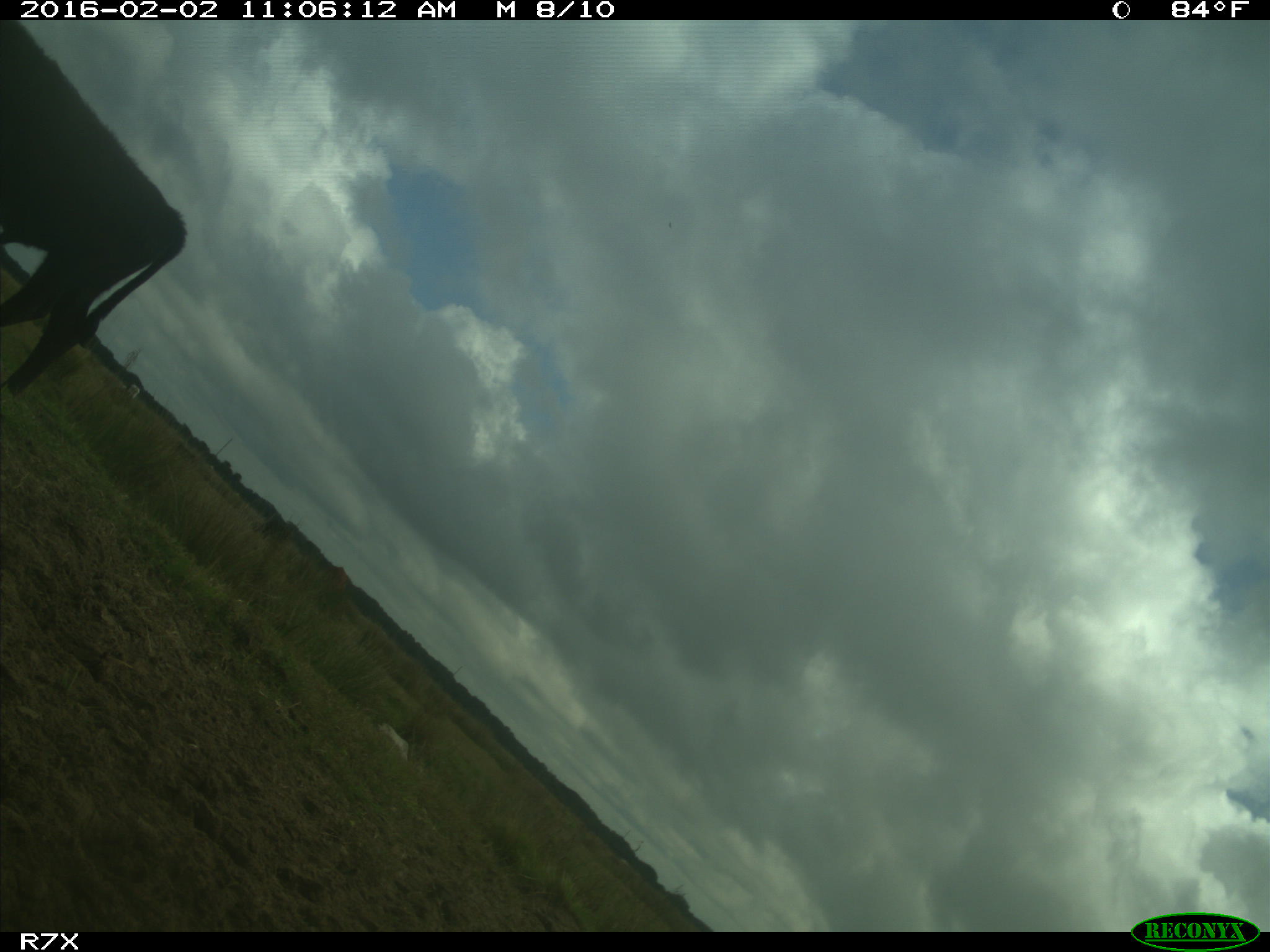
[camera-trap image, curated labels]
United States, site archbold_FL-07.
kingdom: Animalia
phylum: Chordata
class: Mammalia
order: Artiodactyla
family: Bovidae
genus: Bos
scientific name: Bos taurus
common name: domestic cow